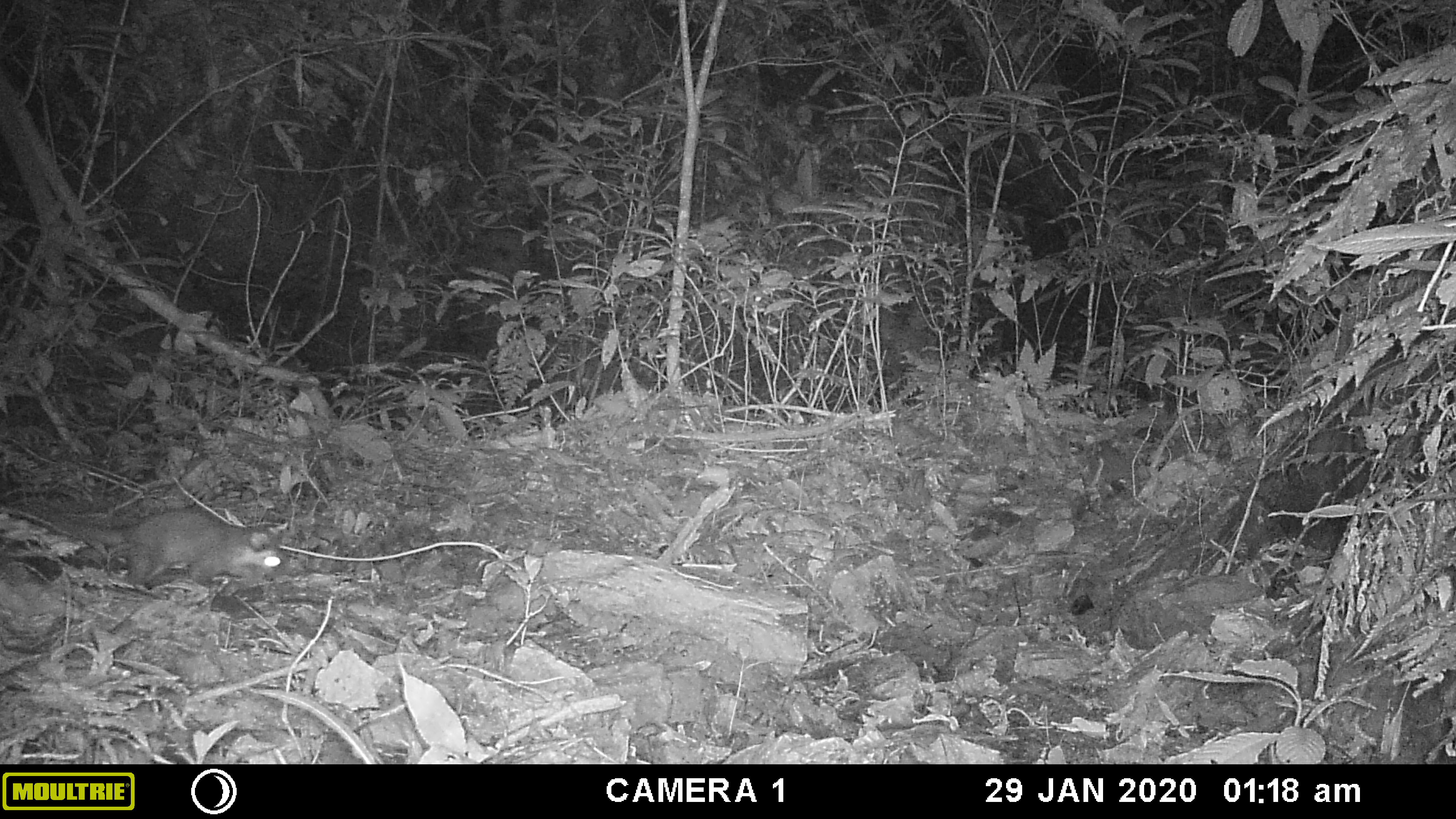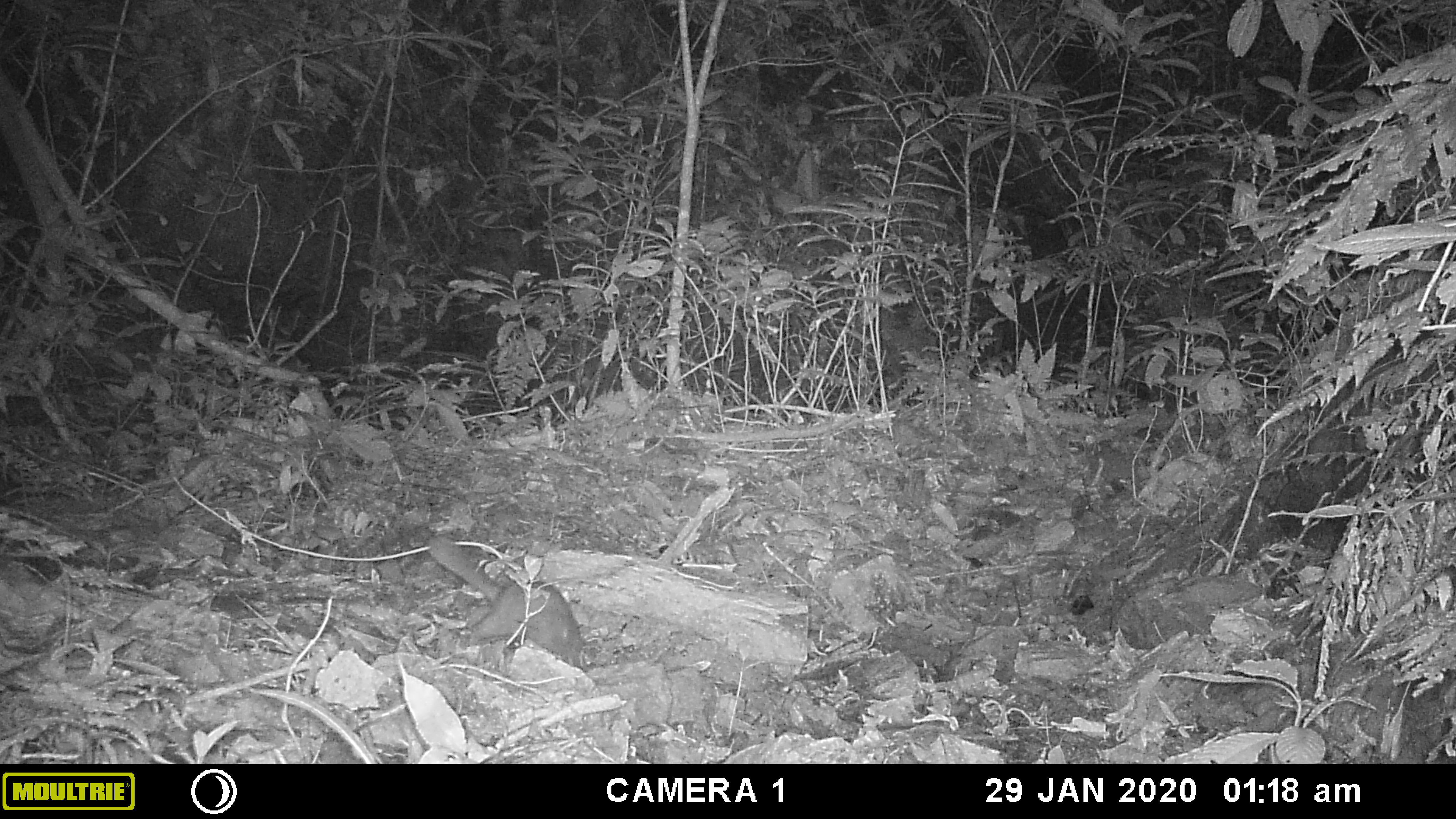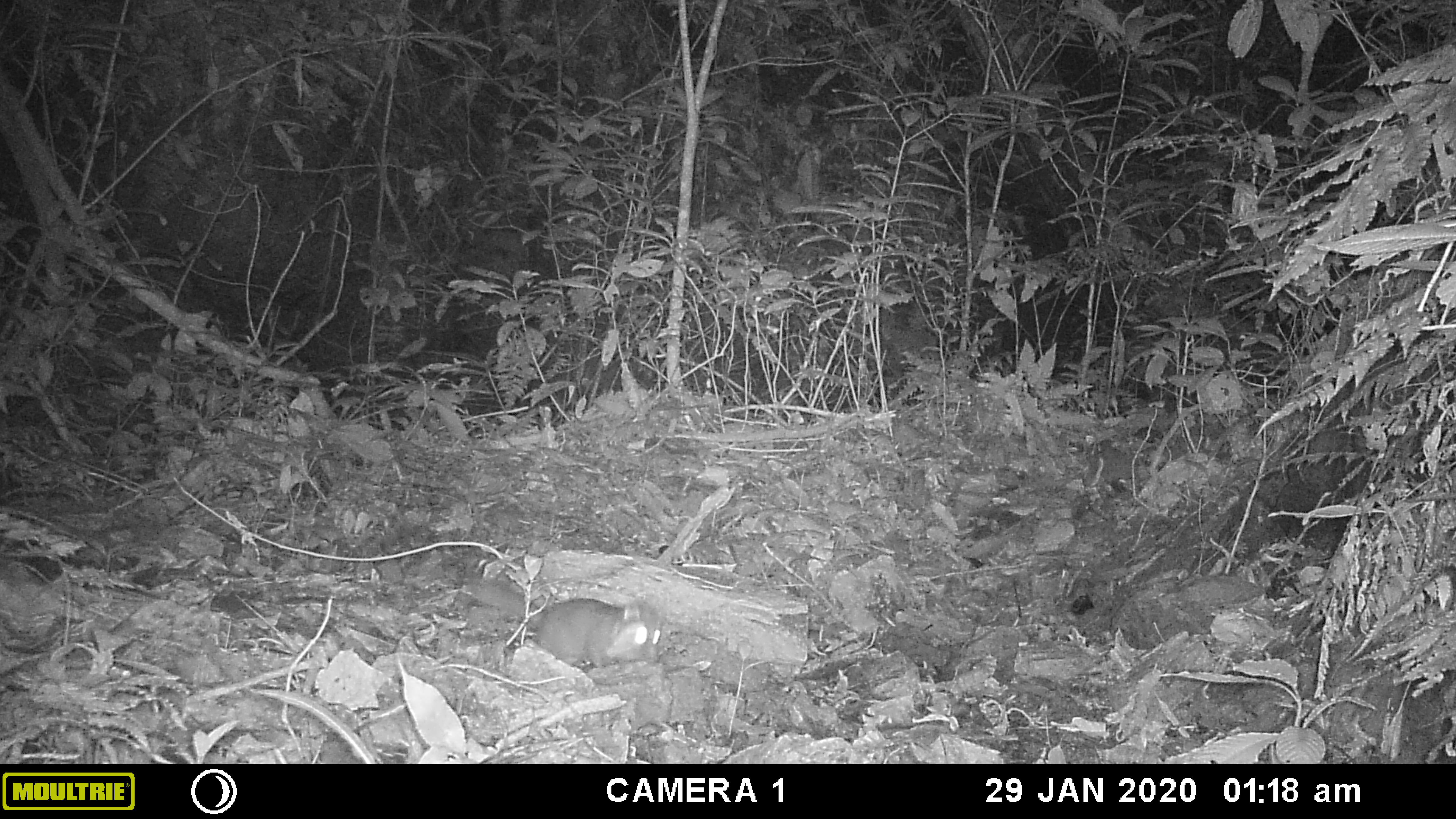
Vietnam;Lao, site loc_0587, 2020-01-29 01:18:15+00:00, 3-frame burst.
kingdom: Animalia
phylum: Chordata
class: Mammalia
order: Carnivora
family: Mustelidae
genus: Melogale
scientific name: Melogale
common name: ferret badger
Ferret badger (Melogale). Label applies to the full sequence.